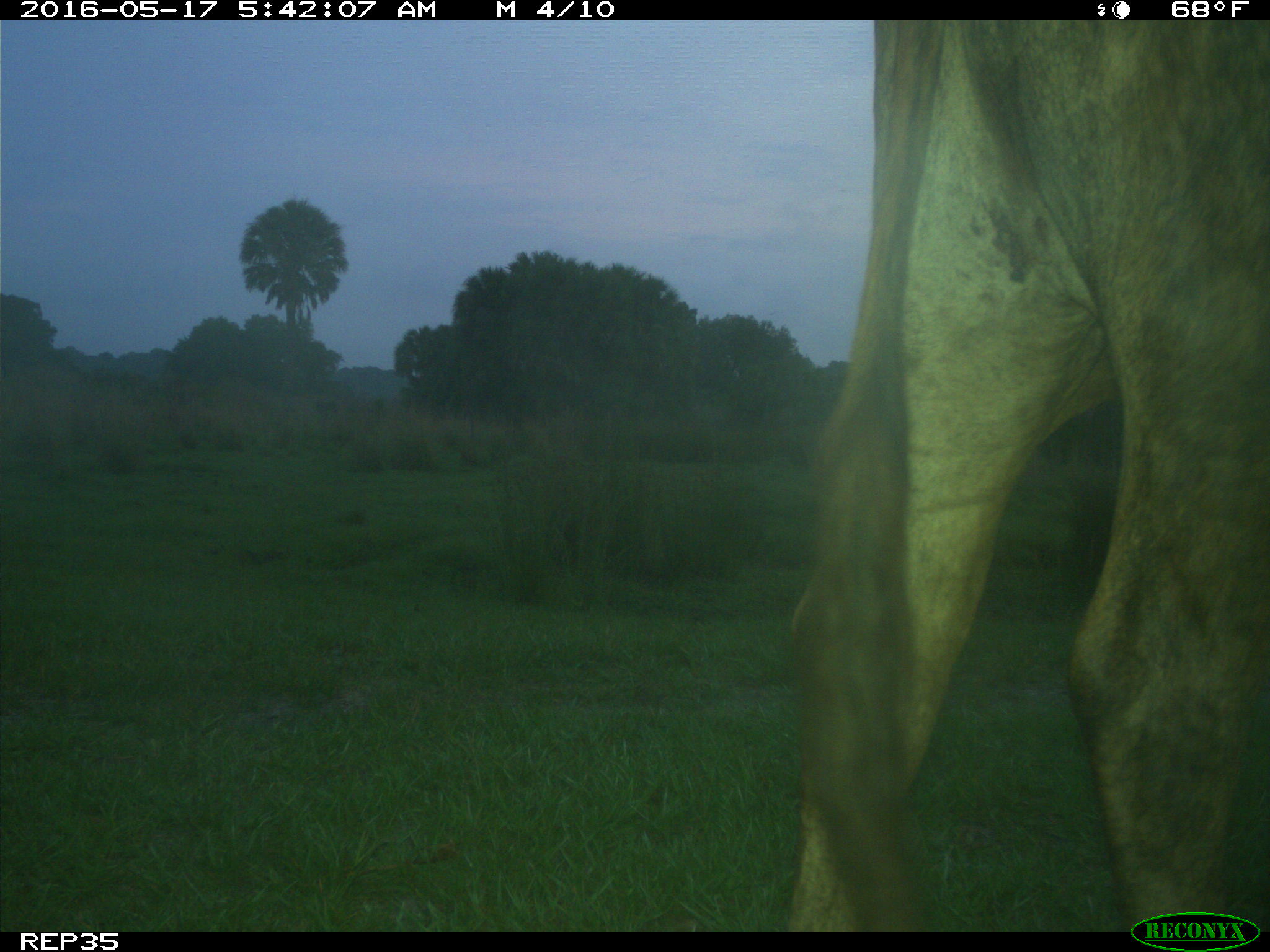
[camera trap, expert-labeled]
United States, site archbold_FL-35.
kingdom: Animalia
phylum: Chordata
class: Mammalia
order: Artiodactyla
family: Bovidae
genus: Bos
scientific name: Bos taurus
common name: domestic cow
Bos taurus (domestic cow).